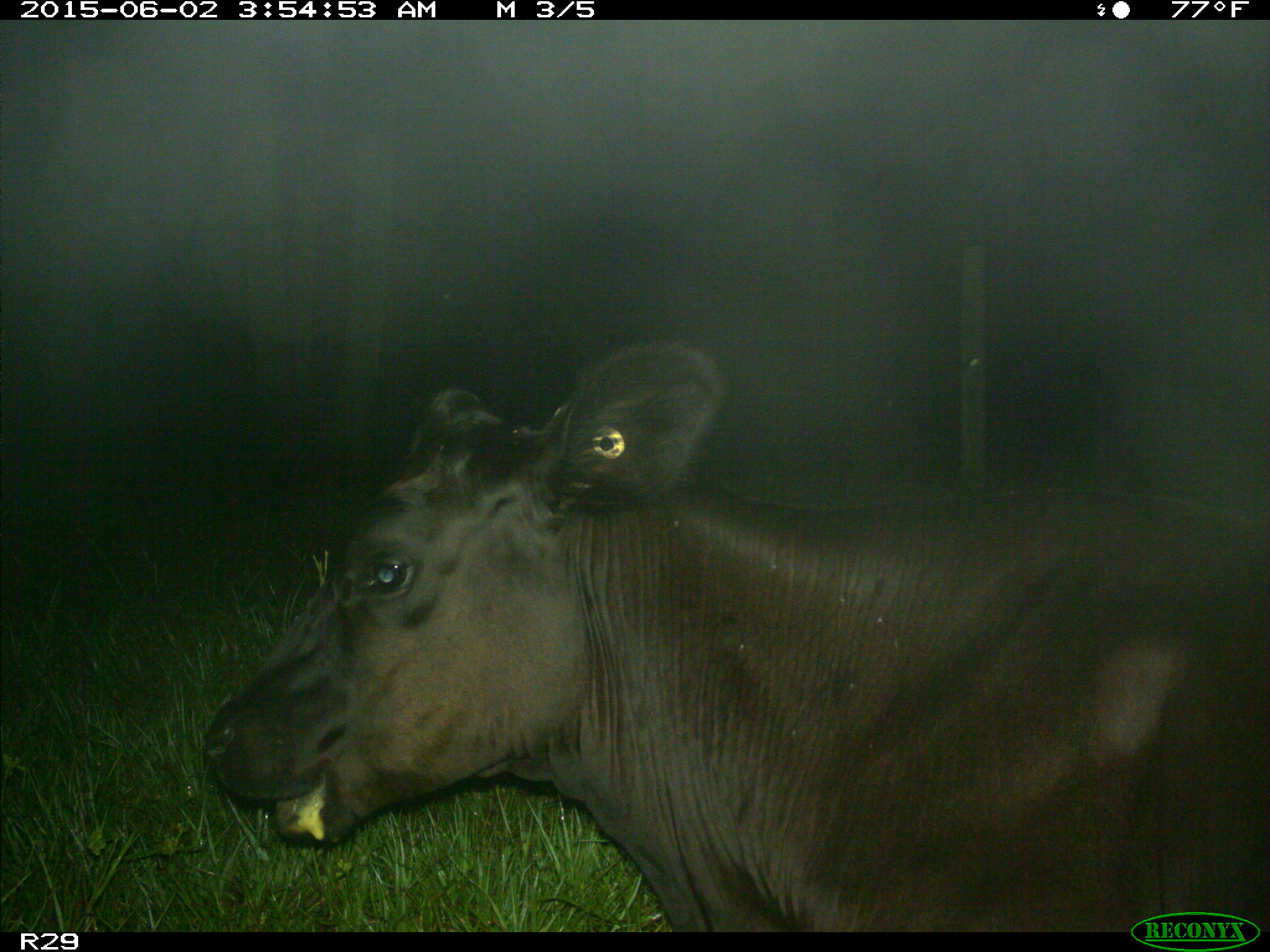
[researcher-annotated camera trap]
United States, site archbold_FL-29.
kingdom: Animalia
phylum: Chordata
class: Mammalia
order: Artiodactyla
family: Bovidae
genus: Bos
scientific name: Bos taurus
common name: domestic cow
Bos taurus (domestic cow).